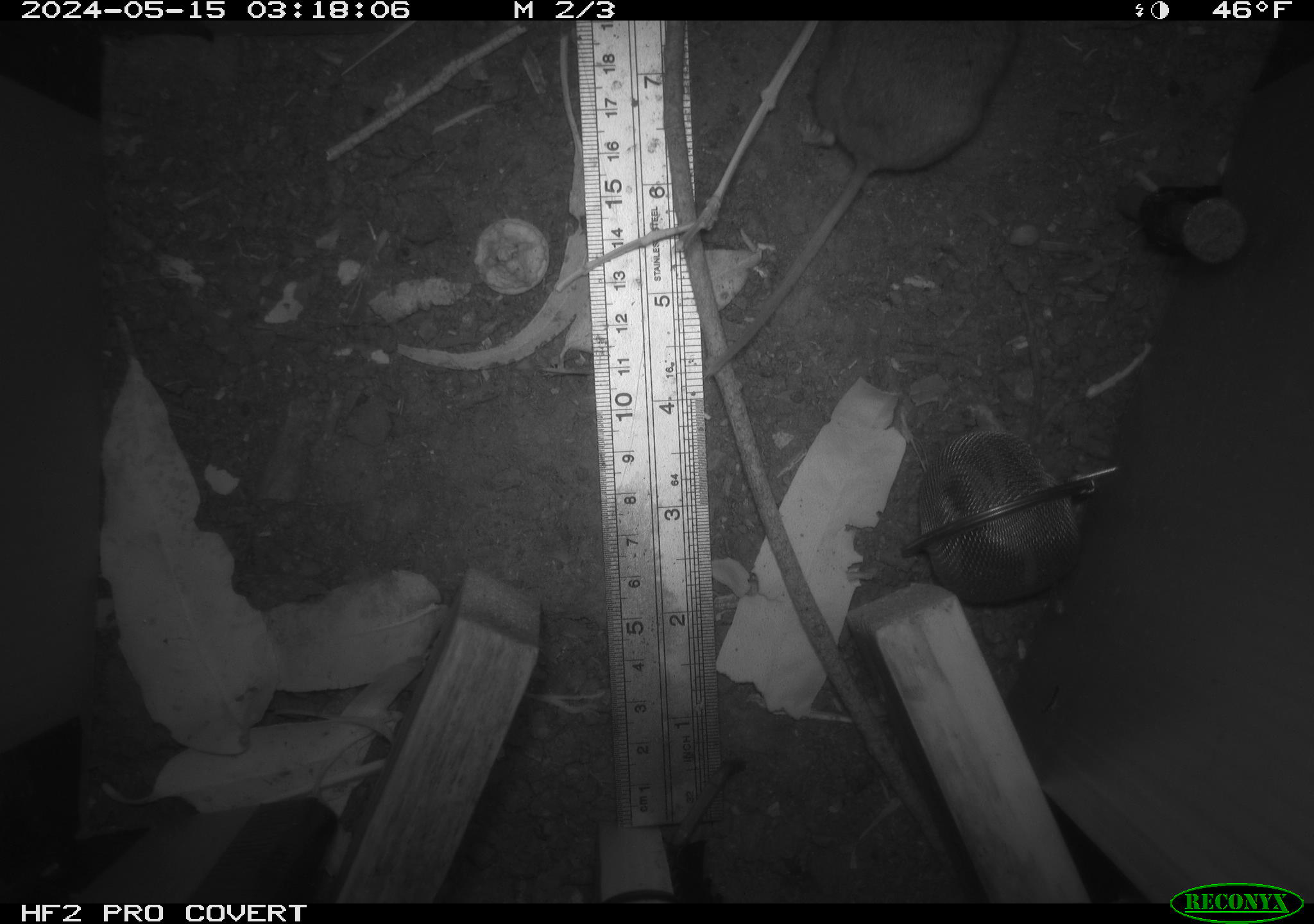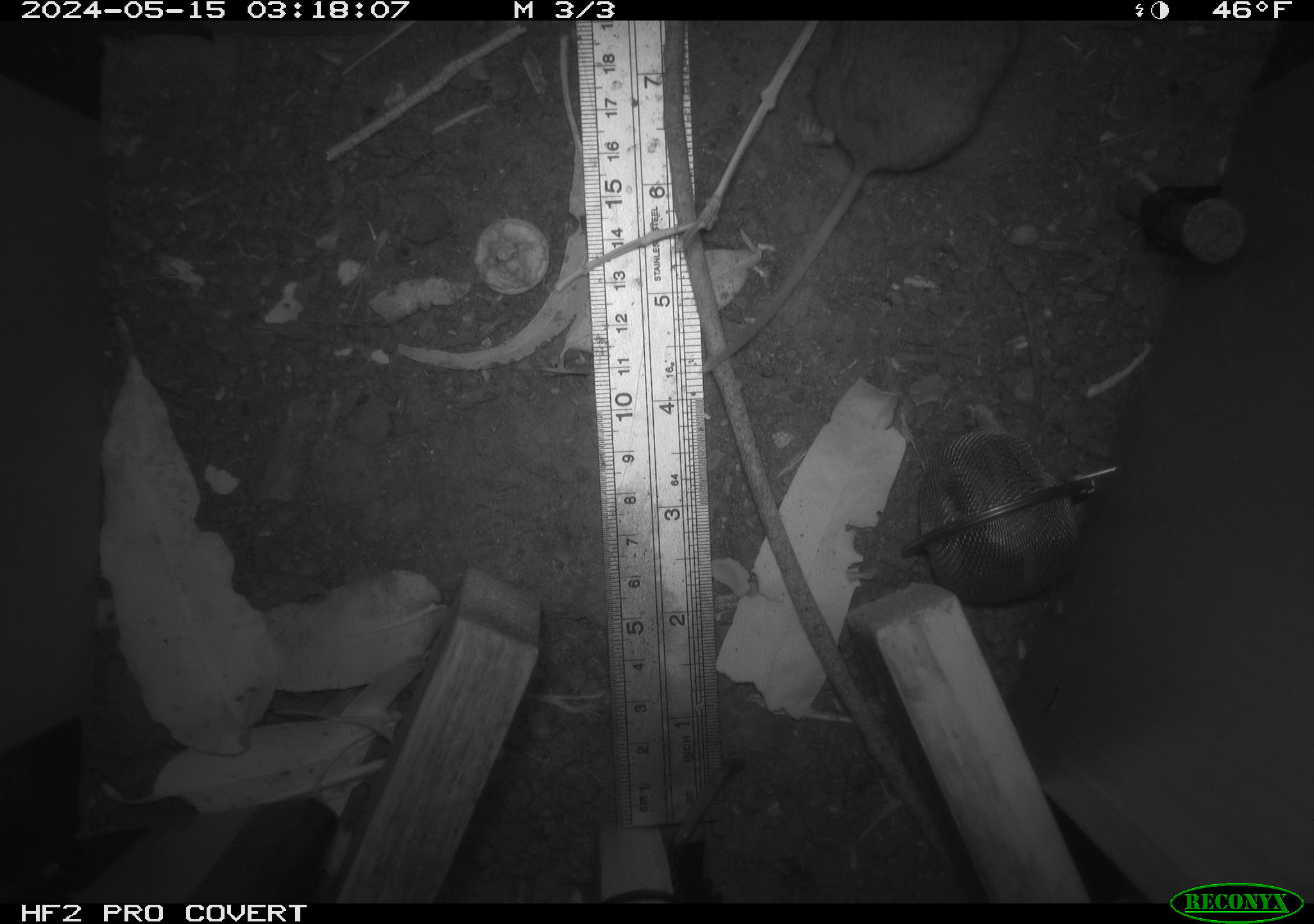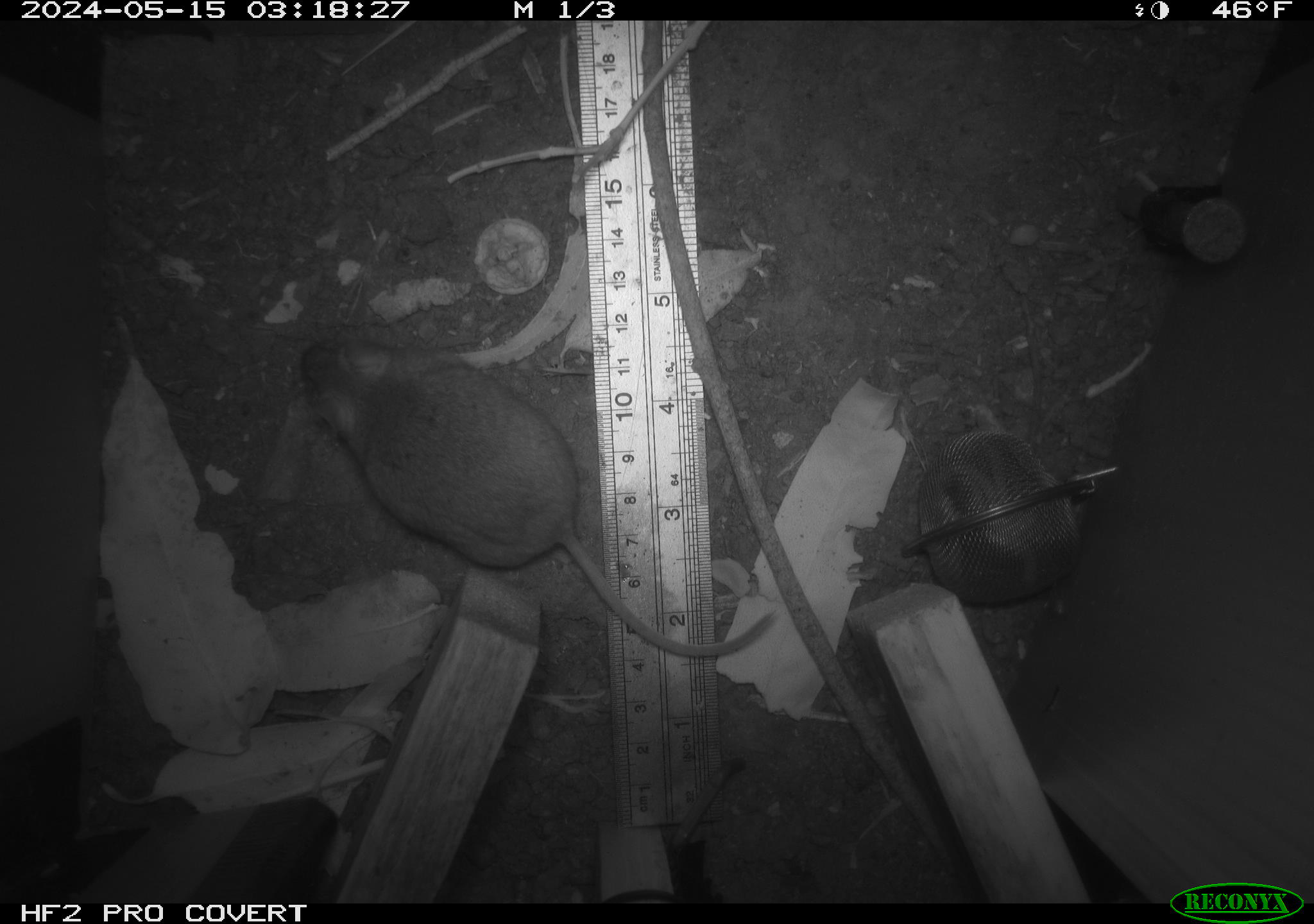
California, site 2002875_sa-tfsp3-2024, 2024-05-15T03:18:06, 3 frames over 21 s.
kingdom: Animalia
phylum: Chordata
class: Mammalia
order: Rodentia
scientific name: Rodentia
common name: rodent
Rodent (Rodentia).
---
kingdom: Animalia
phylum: Chordata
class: Mammalia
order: Rodentia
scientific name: Rodentia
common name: mouse species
Mouse species (Rodentia).